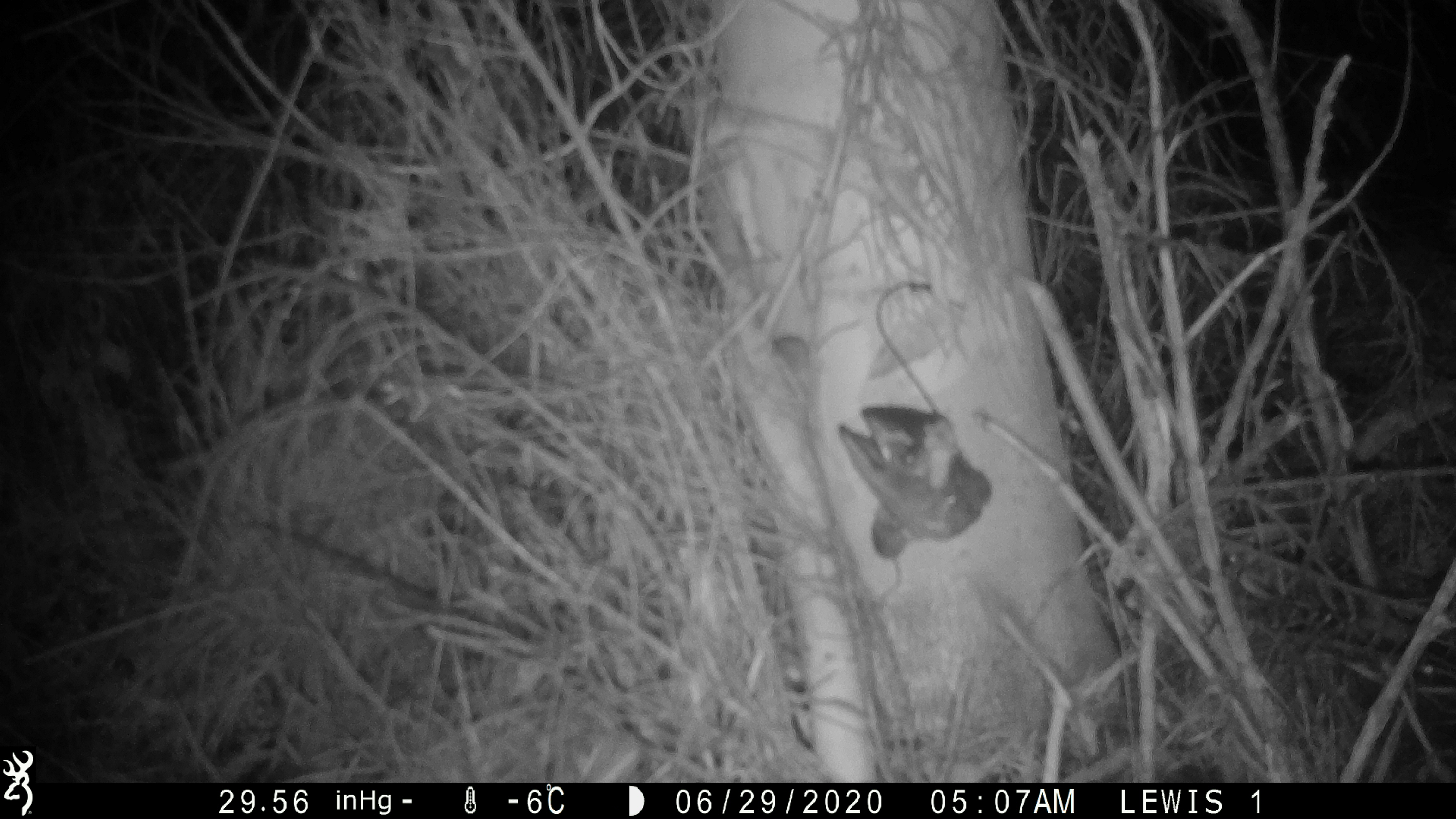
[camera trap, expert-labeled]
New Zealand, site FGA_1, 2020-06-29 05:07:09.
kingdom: Animalia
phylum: Chordata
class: Mammalia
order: Rodentia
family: Muridae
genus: Mus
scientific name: Mus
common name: mouse